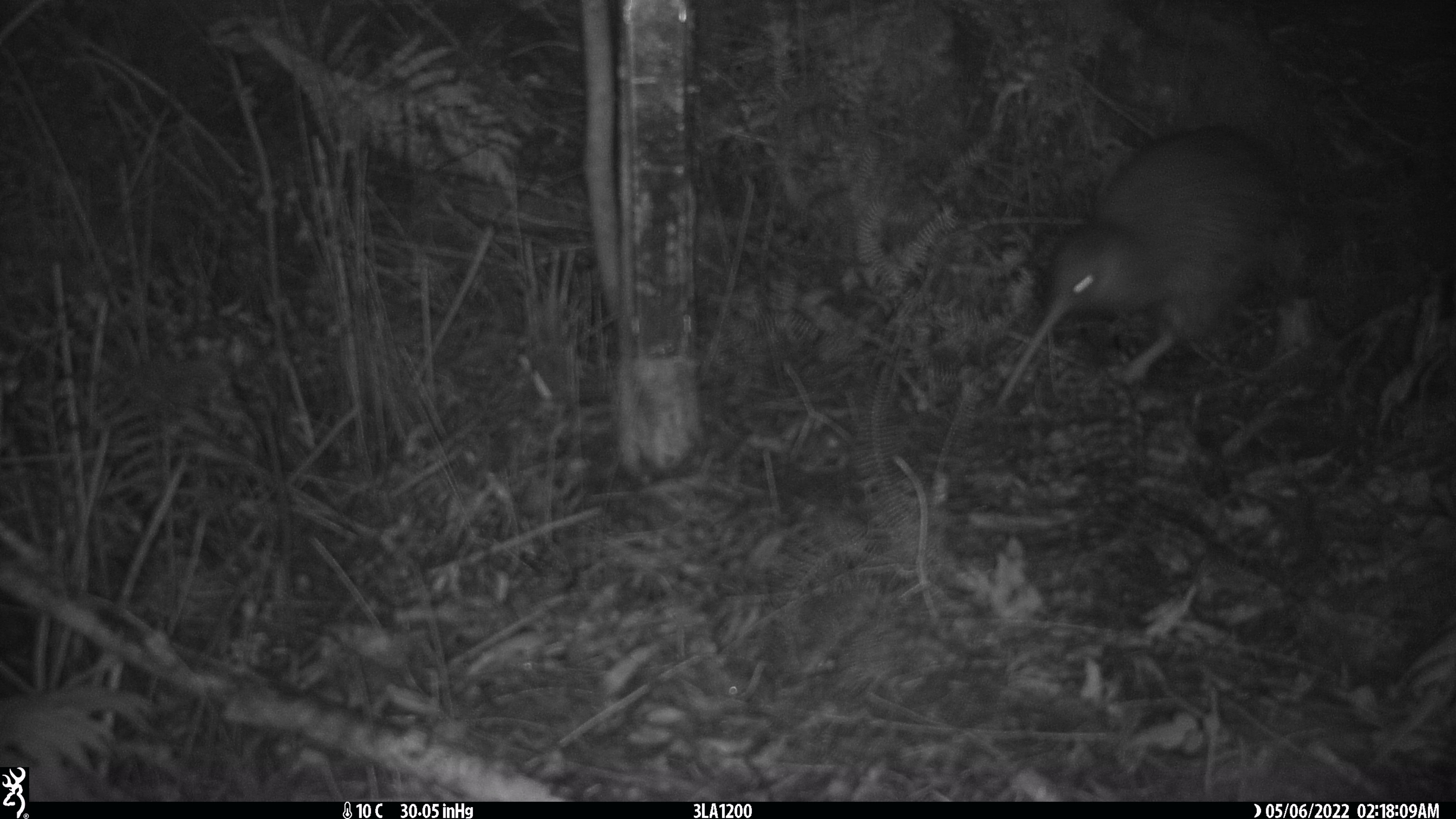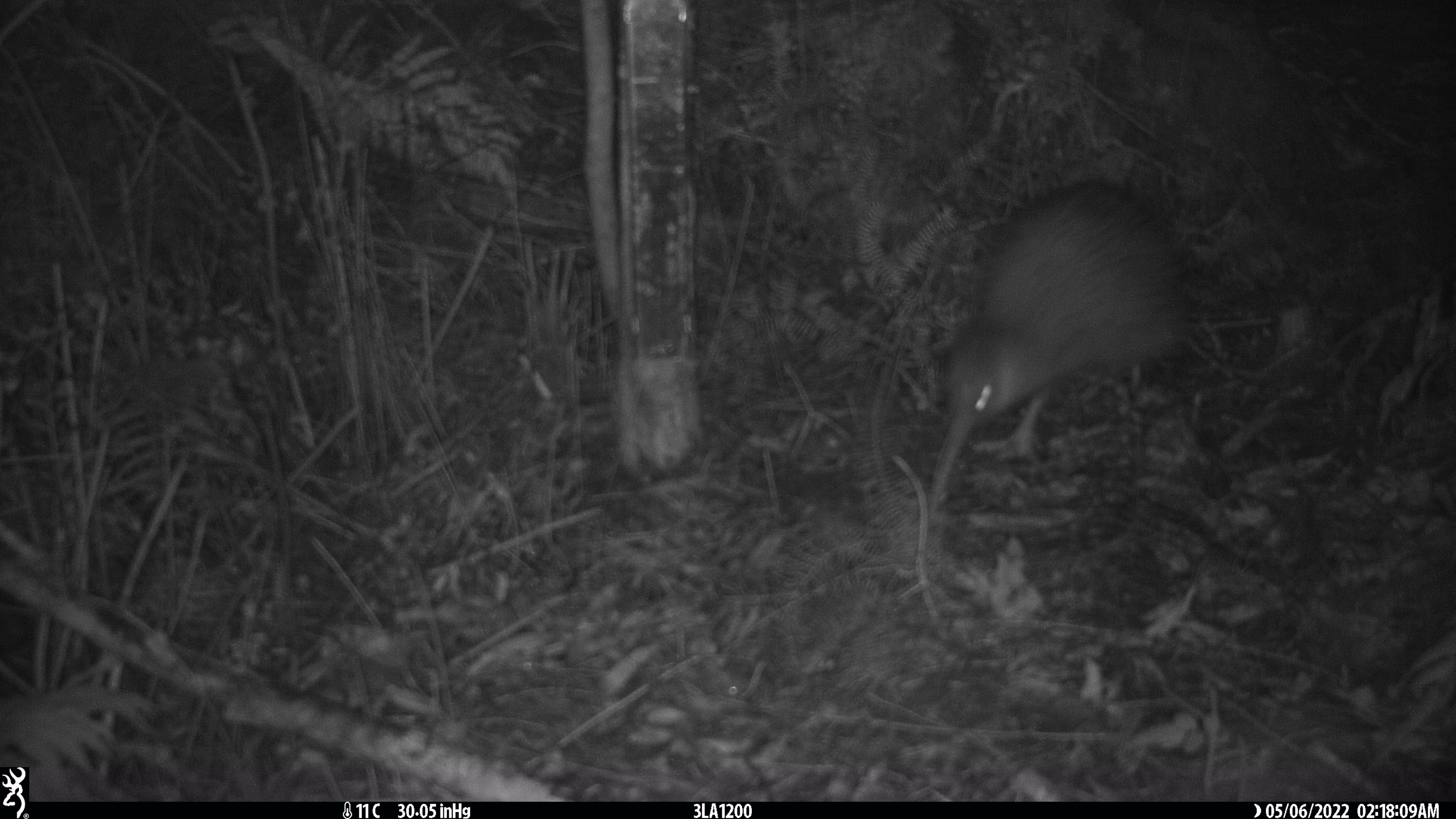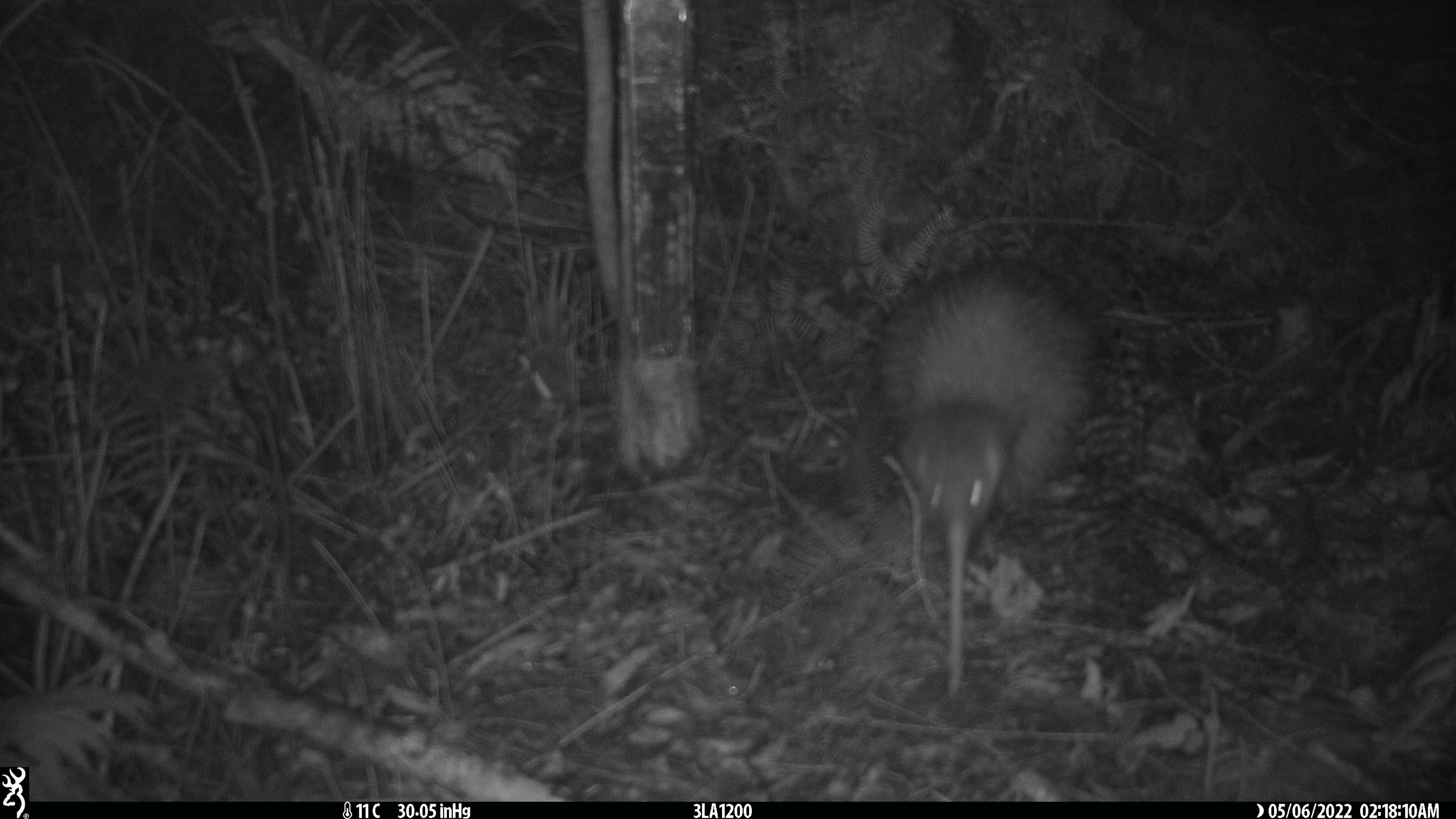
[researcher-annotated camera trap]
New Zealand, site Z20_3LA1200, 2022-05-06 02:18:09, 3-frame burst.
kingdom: Animalia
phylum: Chordata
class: Aves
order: Apterygiformes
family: Apterygidae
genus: Apteryx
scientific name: Apteryx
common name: kiwi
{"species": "kiwi (Apteryx)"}